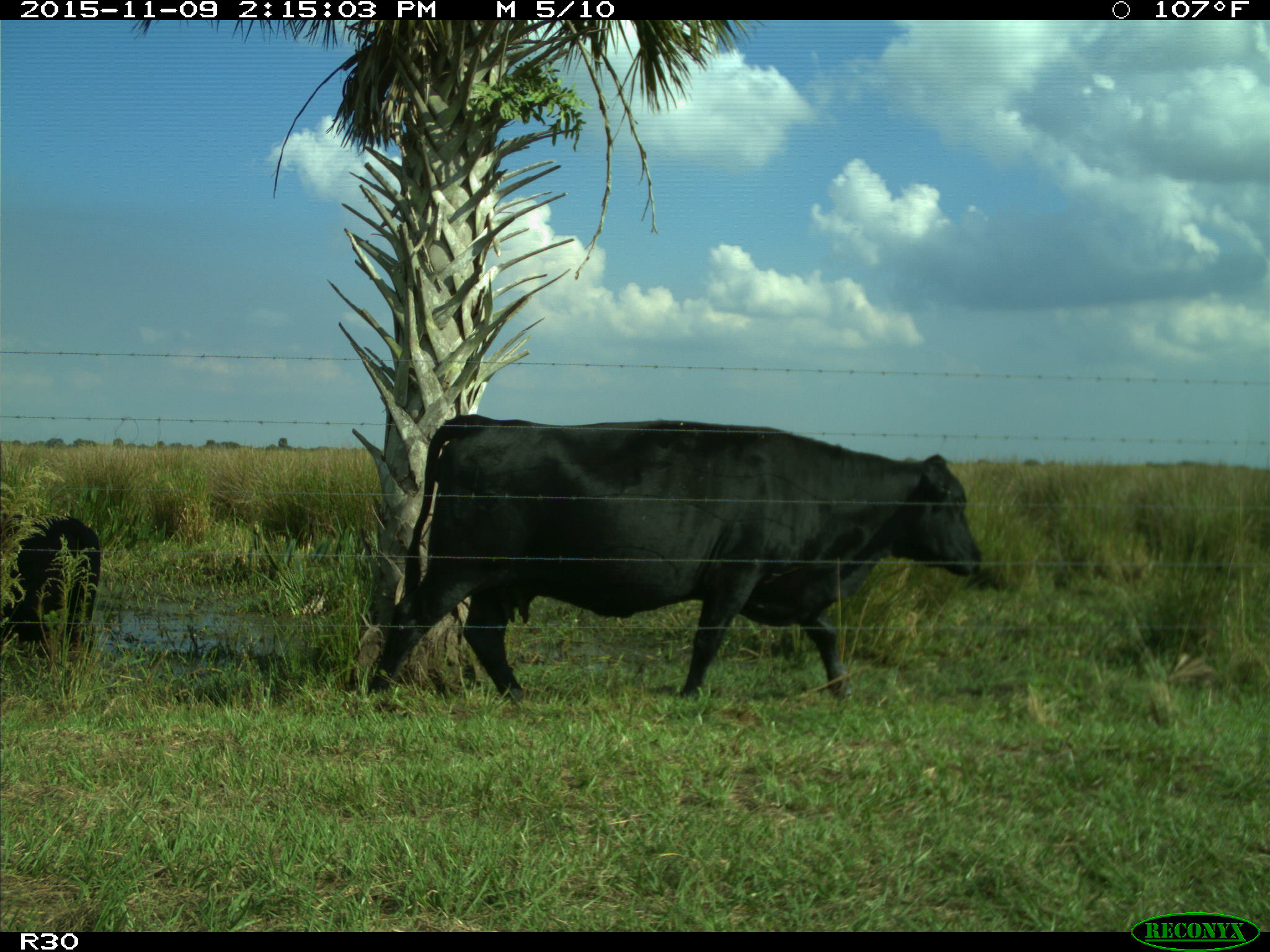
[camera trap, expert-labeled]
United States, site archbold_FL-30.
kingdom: Animalia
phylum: Chordata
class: Mammalia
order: Artiodactyla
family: Bovidae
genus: Bos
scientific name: Bos taurus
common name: domestic cow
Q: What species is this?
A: Bos taurus (domestic cow).